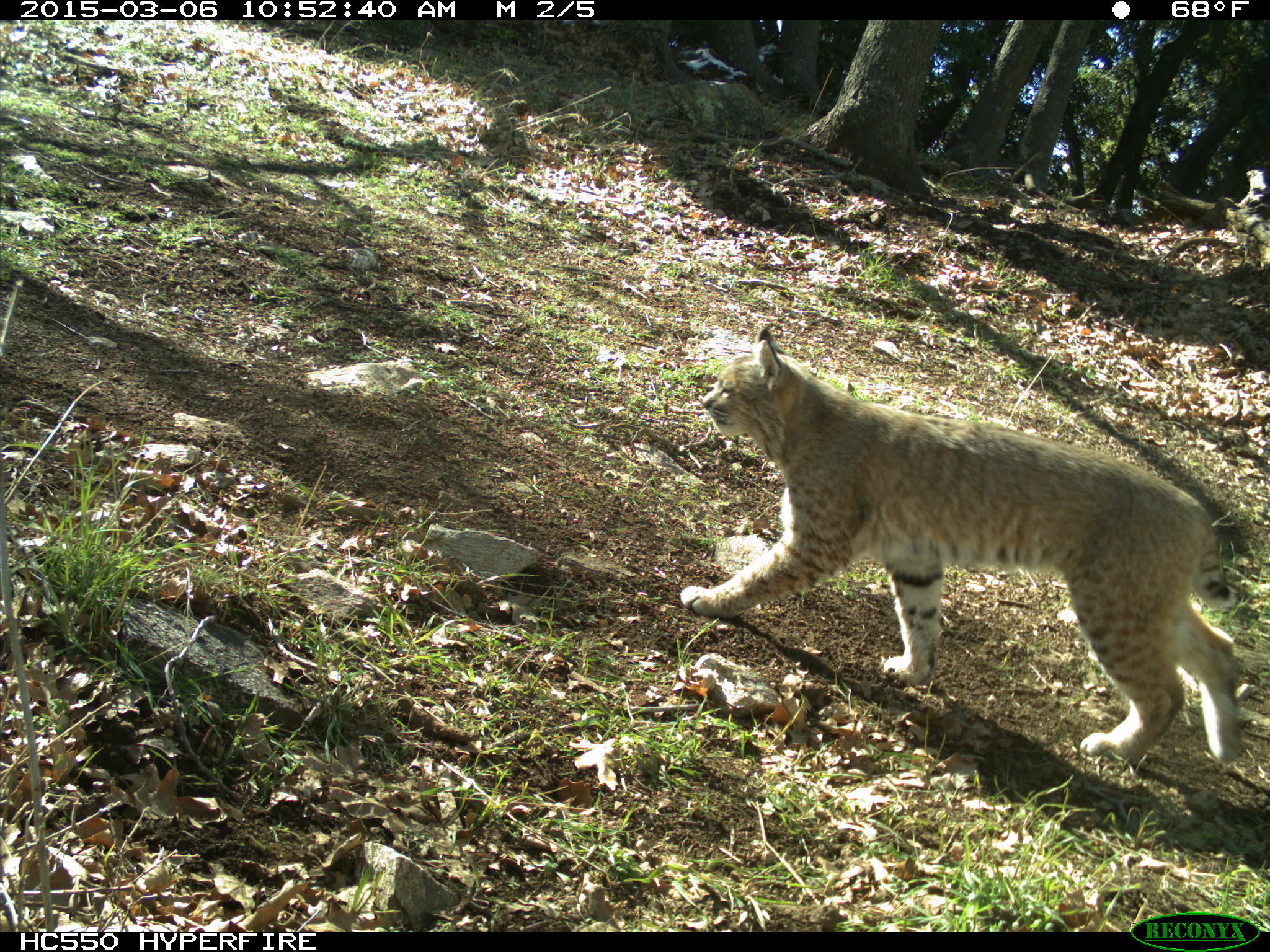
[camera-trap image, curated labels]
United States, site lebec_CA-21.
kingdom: Animalia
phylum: Chordata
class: Mammalia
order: Carnivora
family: Felidae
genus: Lynx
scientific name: Lynx rufus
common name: bobcat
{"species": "Lynx rufus (bobcat)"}